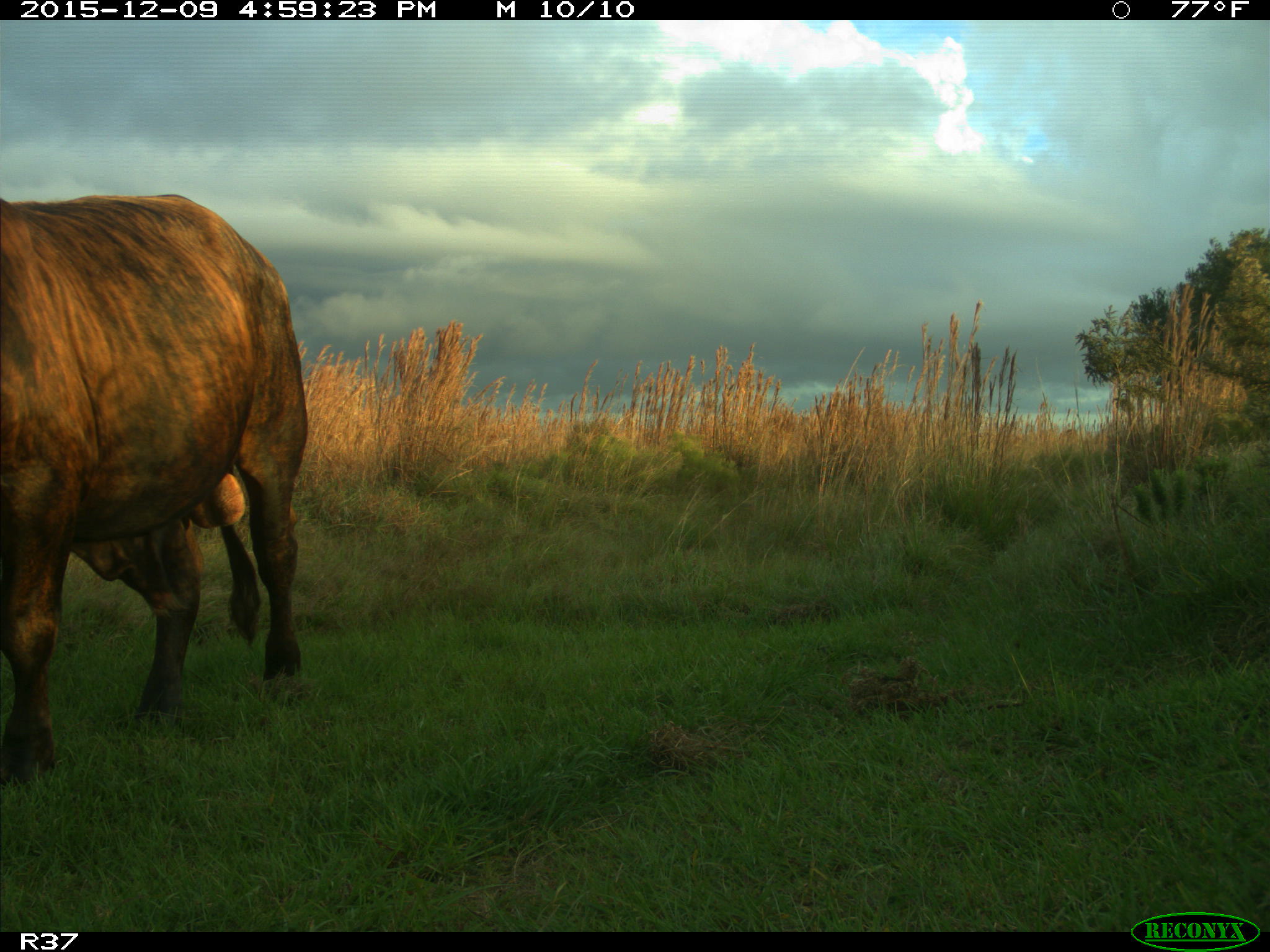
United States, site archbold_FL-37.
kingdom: Animalia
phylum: Chordata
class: Mammalia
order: Artiodactyla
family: Bovidae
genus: Bos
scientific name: Bos taurus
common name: domestic cow